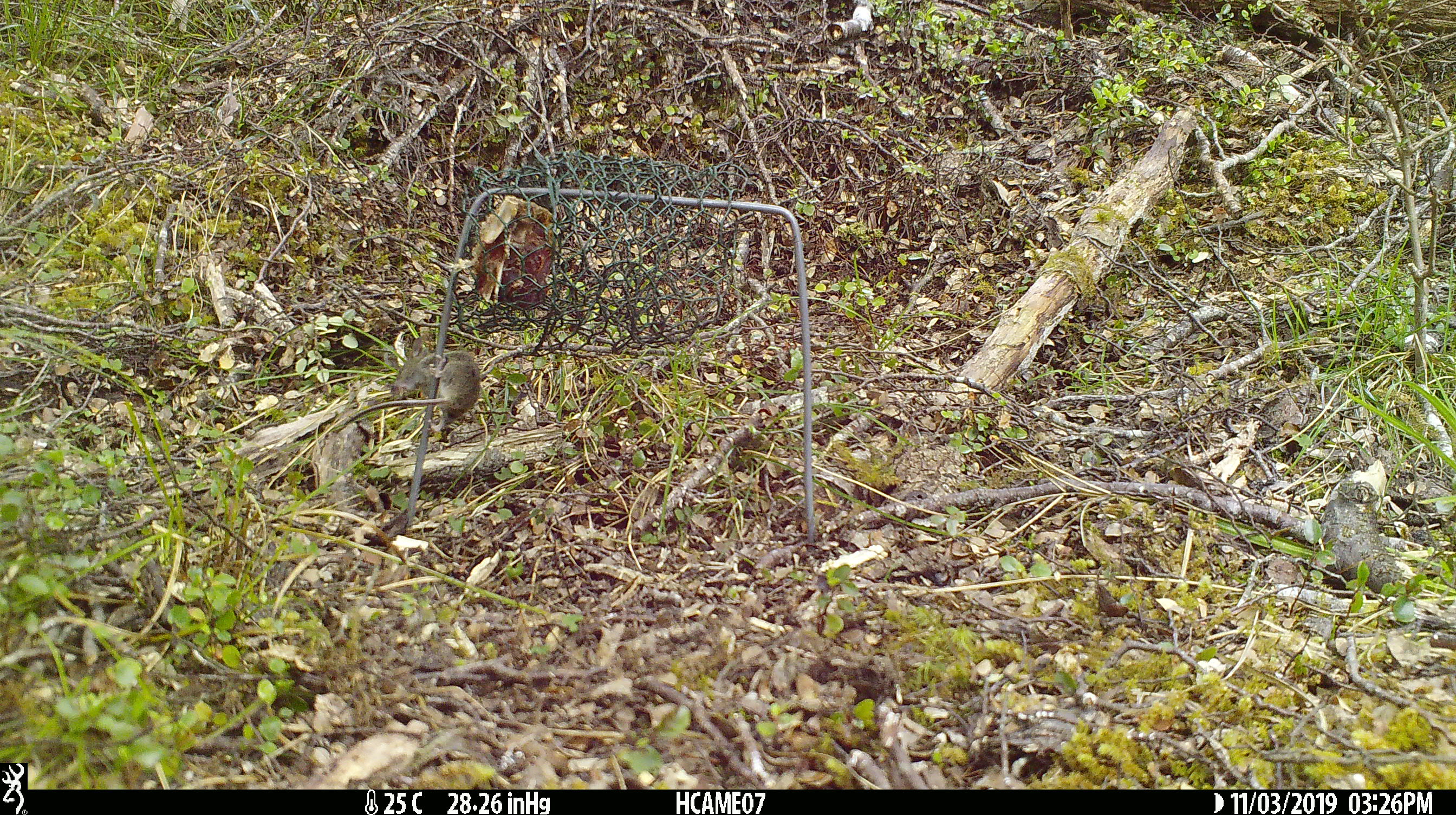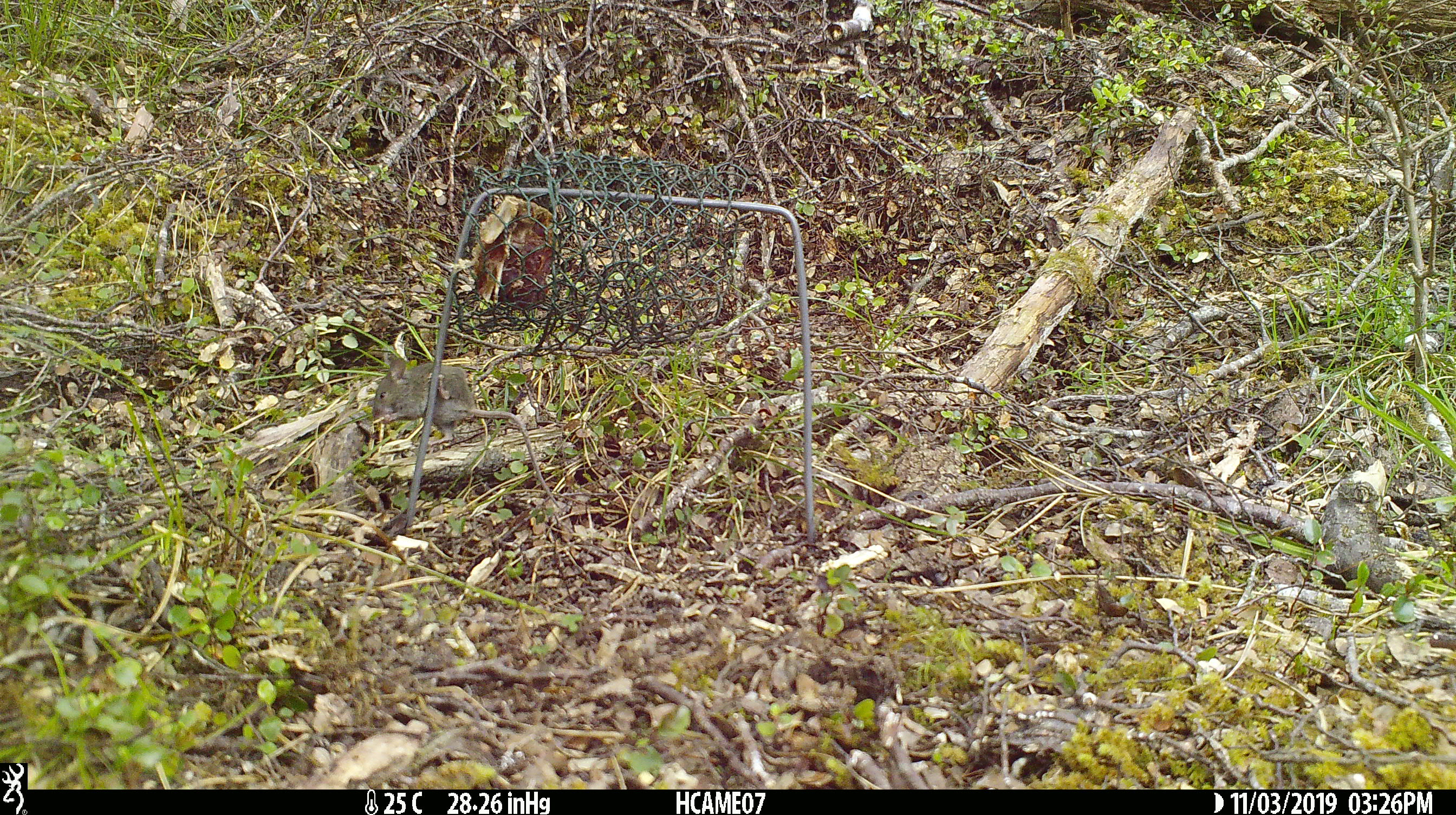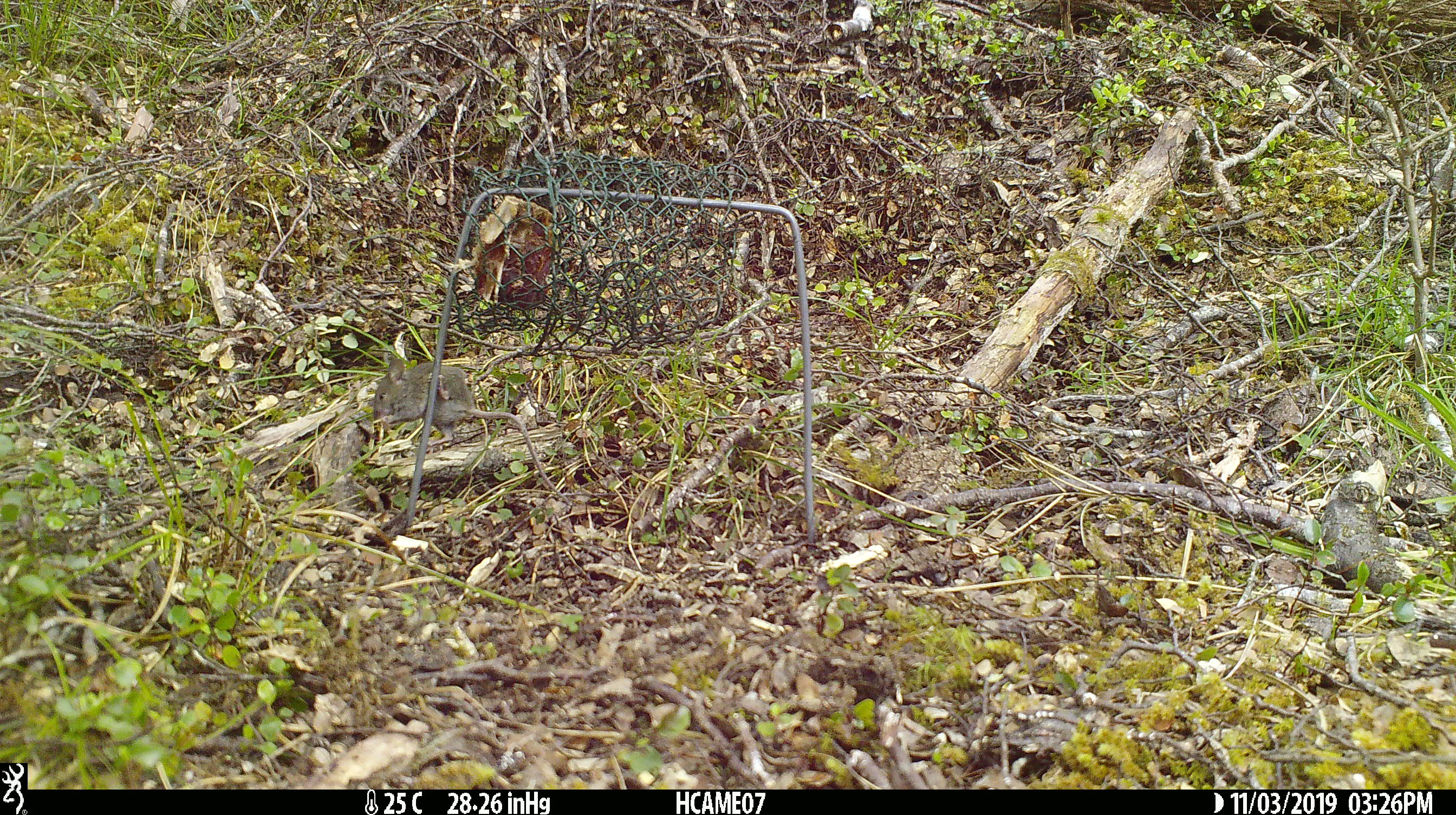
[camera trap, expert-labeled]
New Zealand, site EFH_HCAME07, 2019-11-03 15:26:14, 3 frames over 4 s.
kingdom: Animalia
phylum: Chordata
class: Mammalia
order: Rodentia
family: Muridae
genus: Mus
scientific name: Mus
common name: mouse